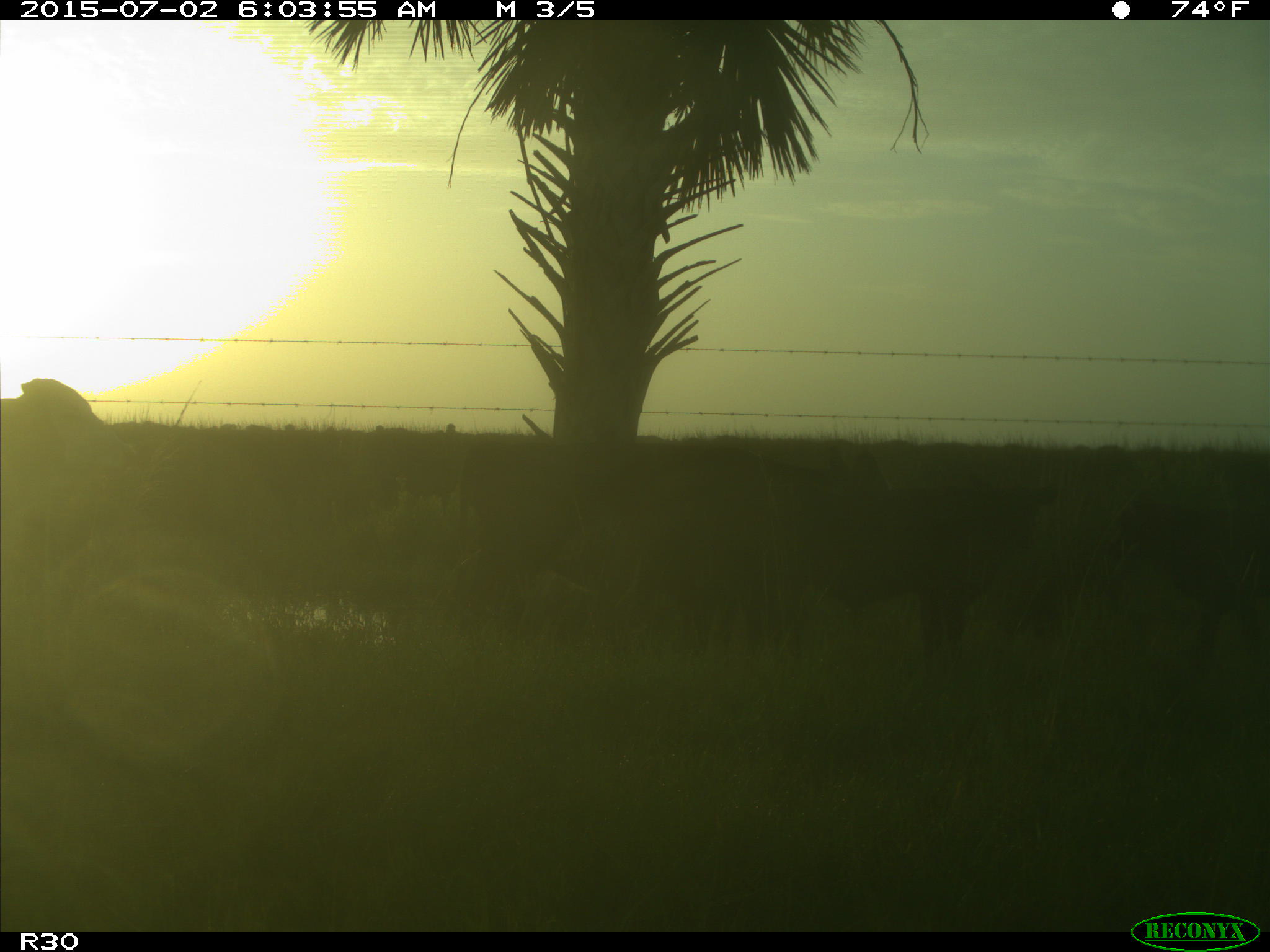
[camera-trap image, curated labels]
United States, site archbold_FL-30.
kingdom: Animalia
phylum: Chordata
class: Mammalia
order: Artiodactyla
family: Bovidae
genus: Bos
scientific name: Bos taurus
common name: domestic cow